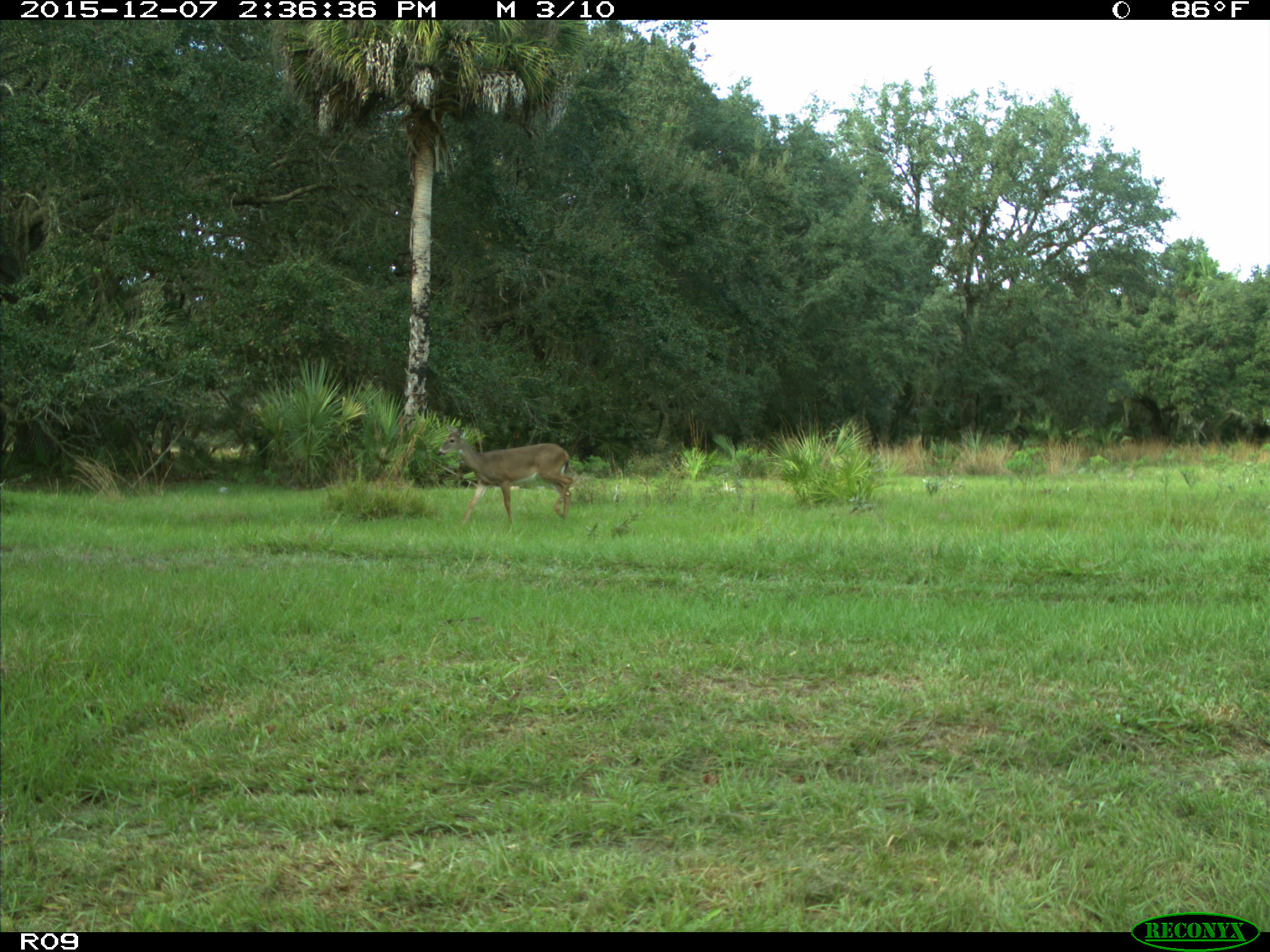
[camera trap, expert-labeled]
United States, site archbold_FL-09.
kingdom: Animalia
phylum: Chordata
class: Mammalia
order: Artiodactyla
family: Cervidae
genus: Odocoileus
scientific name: Odocoileus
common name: deer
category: unidentified deer